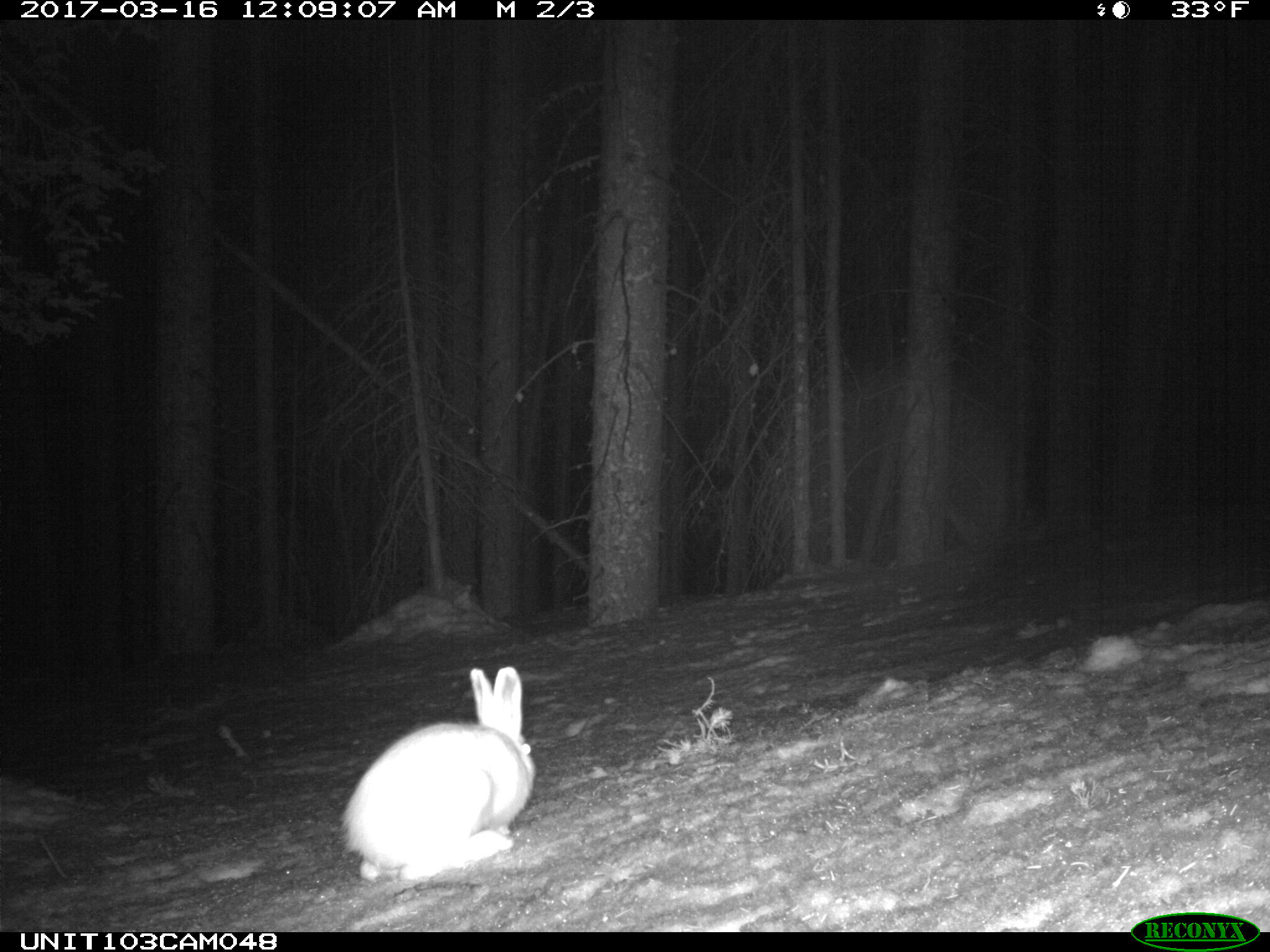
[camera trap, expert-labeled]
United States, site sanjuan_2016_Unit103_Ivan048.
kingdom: Animalia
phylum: Chordata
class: Mammalia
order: Lagomorpha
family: Leporidae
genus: Lepus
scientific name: Lepus americanus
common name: snowshoe hare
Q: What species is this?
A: Lepus americanus (snowshoe hare).